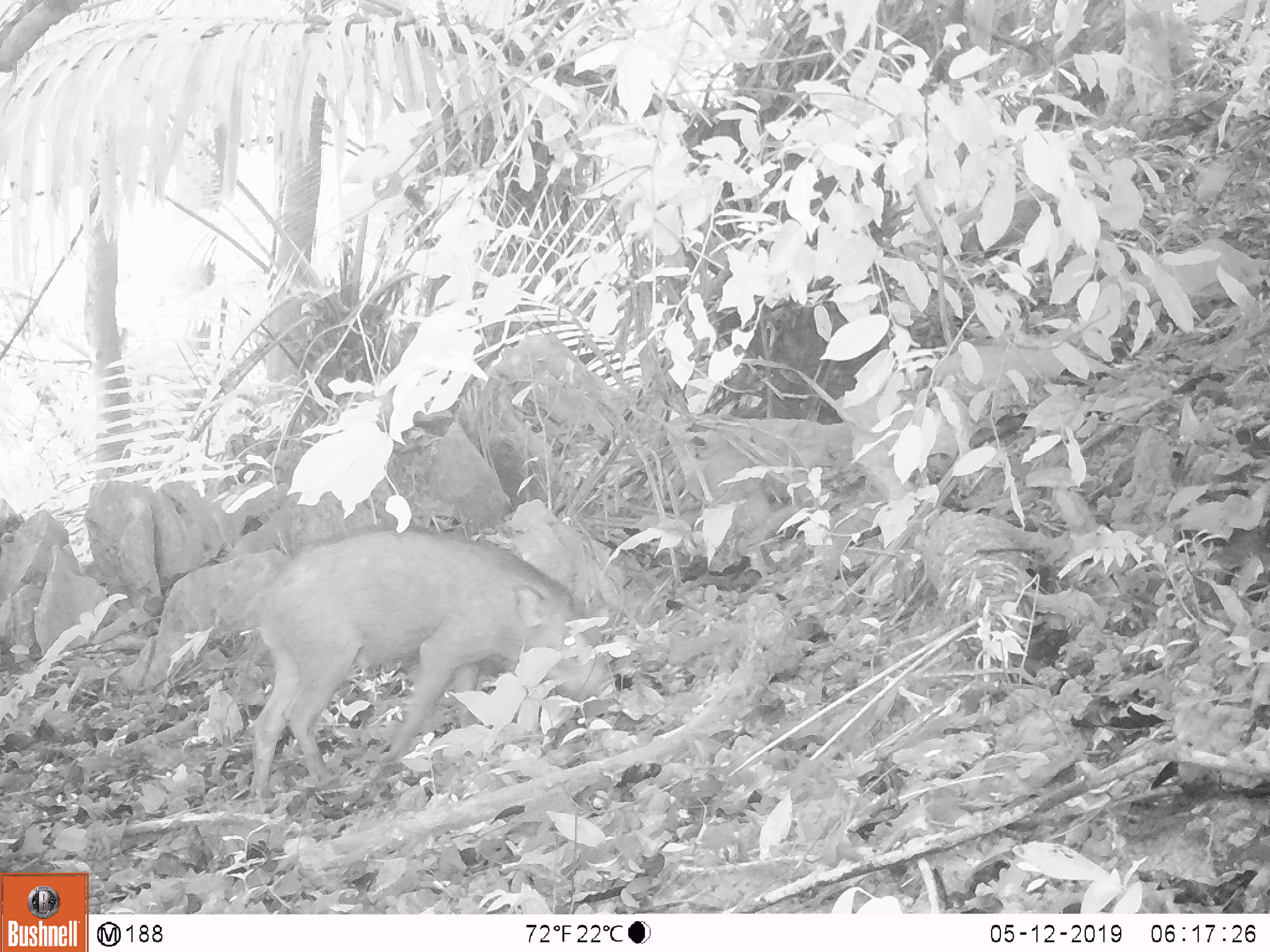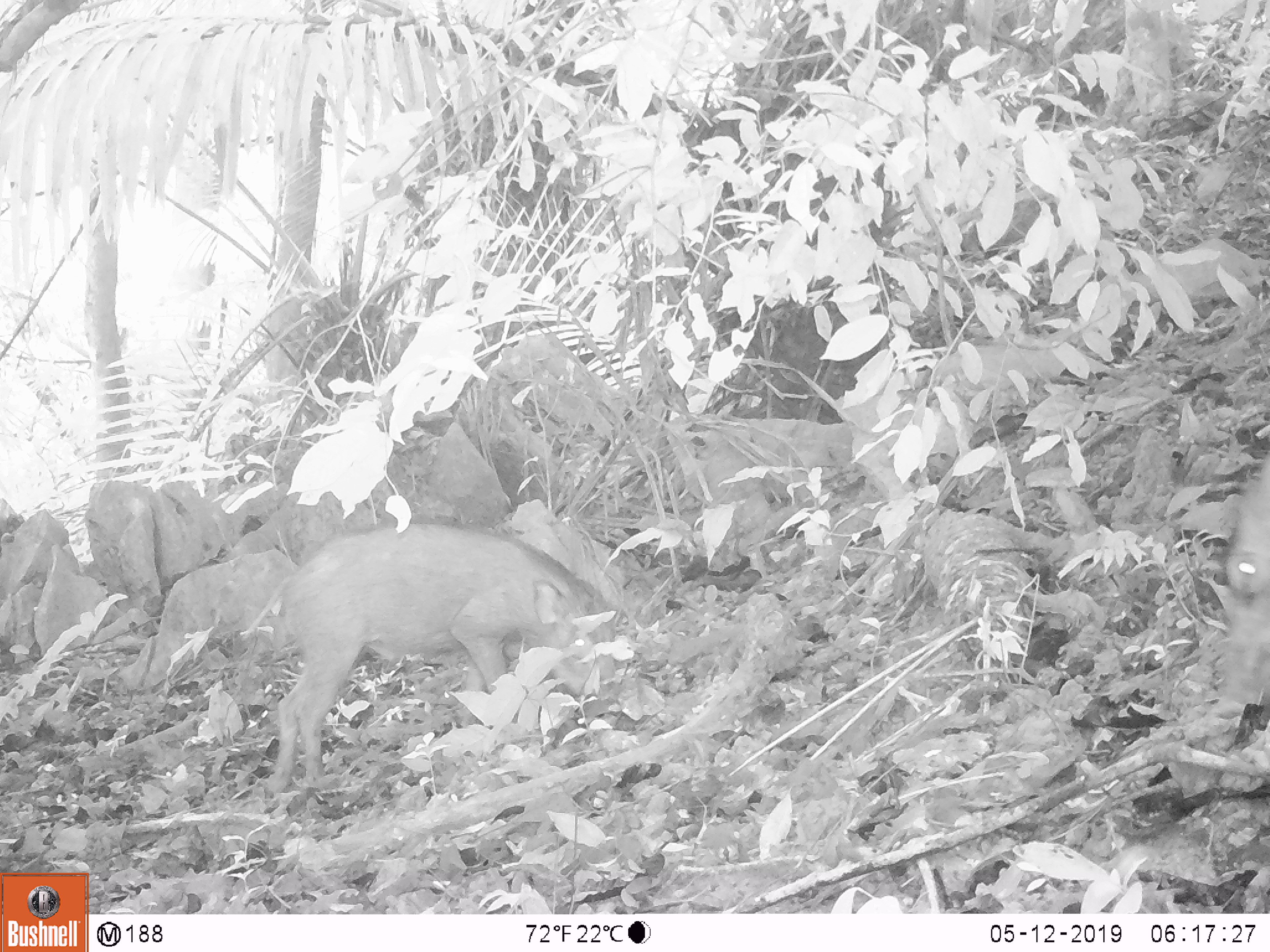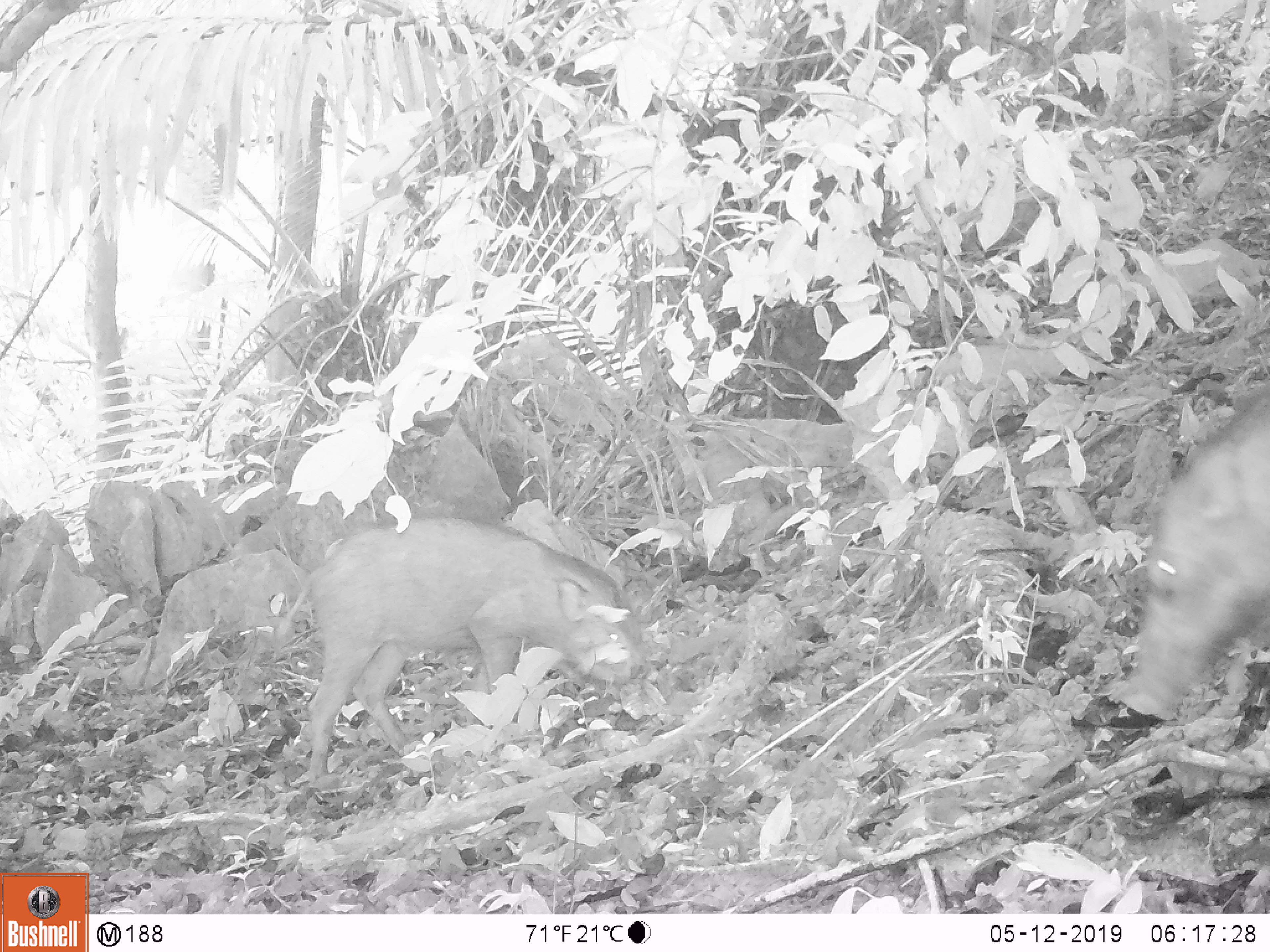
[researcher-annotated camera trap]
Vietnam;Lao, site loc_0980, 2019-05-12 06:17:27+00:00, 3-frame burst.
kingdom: Animalia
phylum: Chordata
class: Mammalia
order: Artiodactyla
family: Suidae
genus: Sus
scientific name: Sus scrofa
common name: eurasian wild pig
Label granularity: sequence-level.